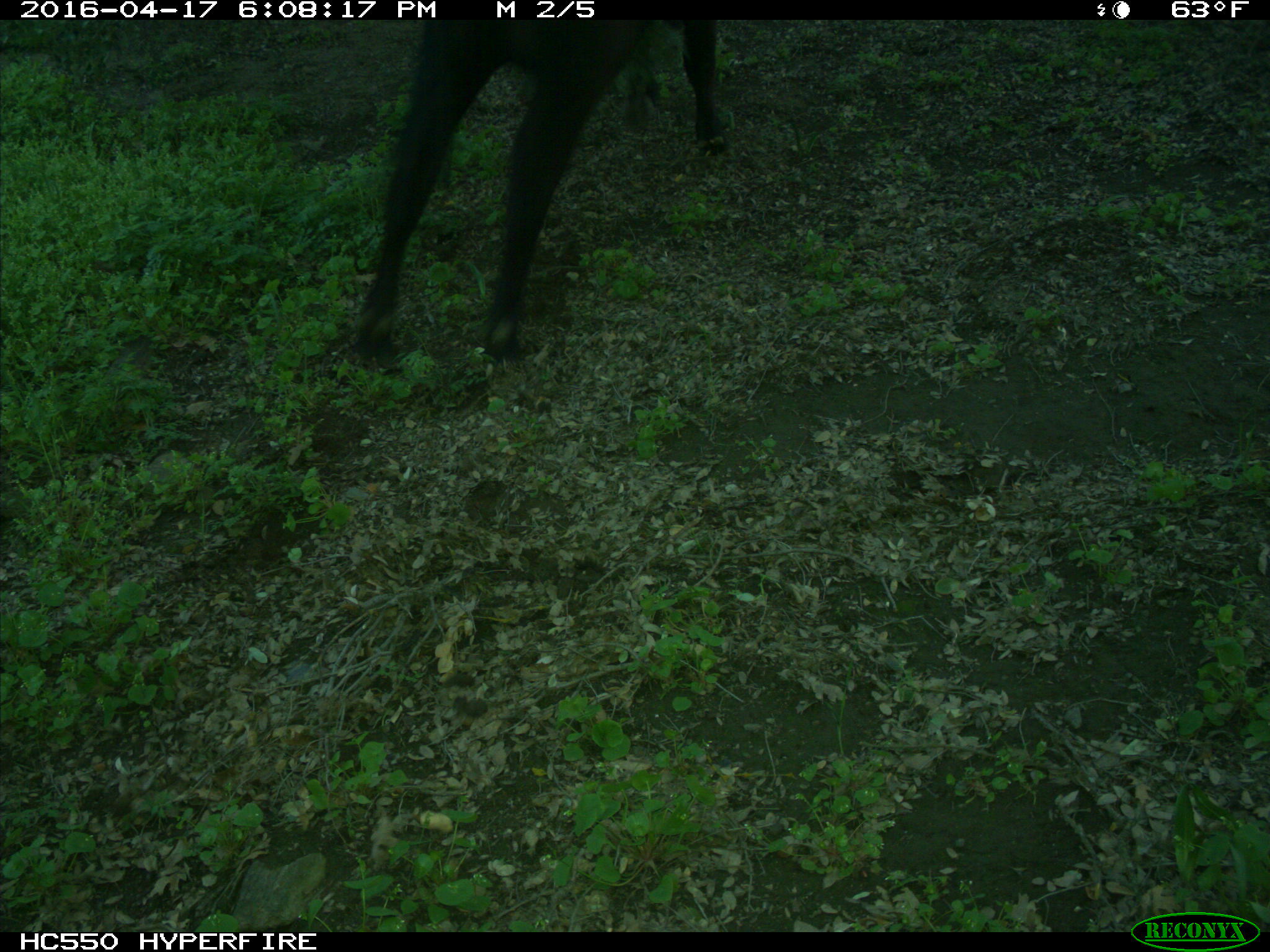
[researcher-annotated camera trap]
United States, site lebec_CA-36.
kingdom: Animalia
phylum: Chordata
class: Mammalia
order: Artiodactyla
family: Bovidae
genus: Bos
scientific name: Bos taurus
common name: domestic cow